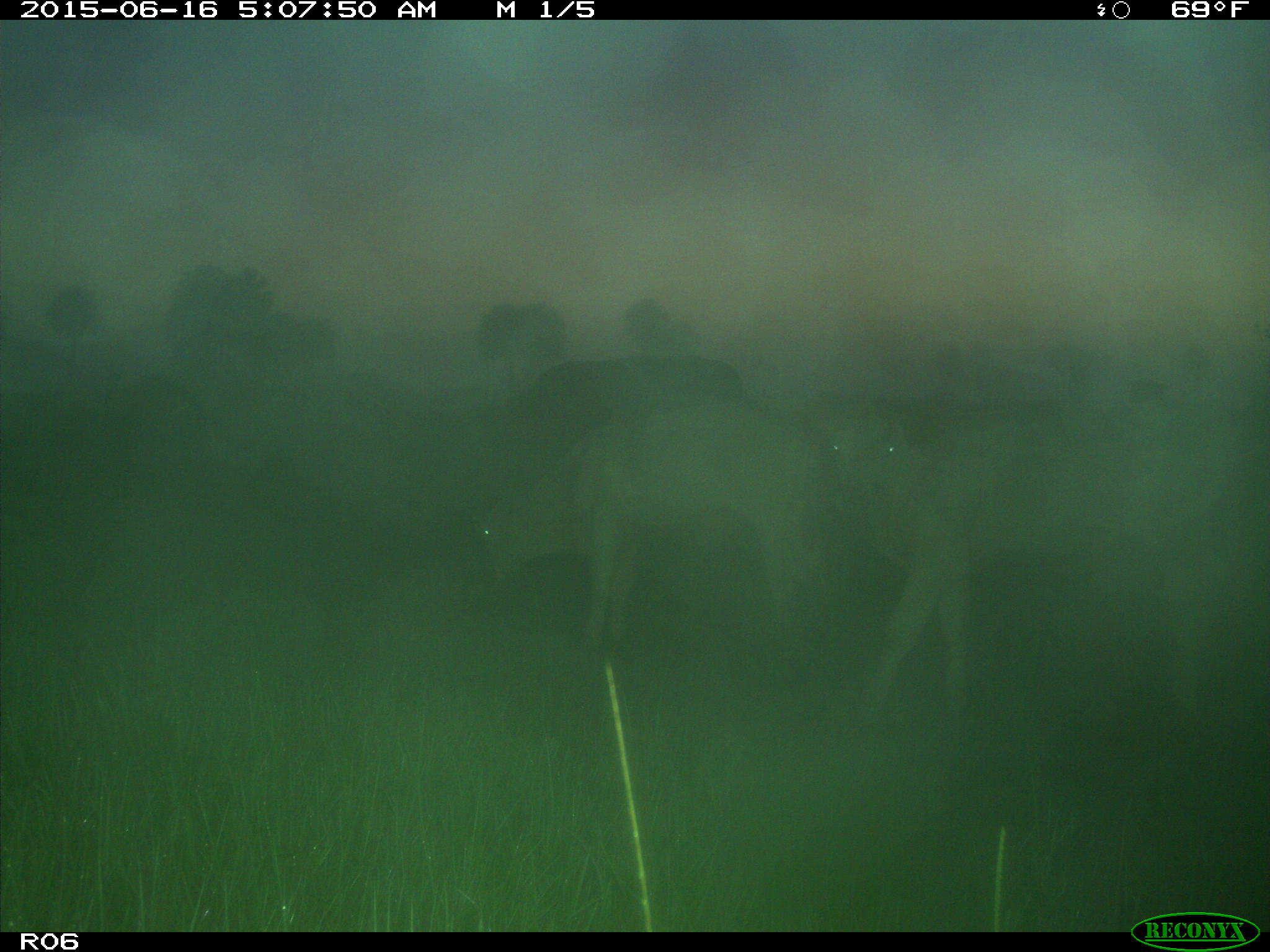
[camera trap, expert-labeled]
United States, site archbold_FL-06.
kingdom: Animalia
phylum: Chordata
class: Mammalia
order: Artiodactyla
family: Bovidae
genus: Bos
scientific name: Bos taurus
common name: domestic cow